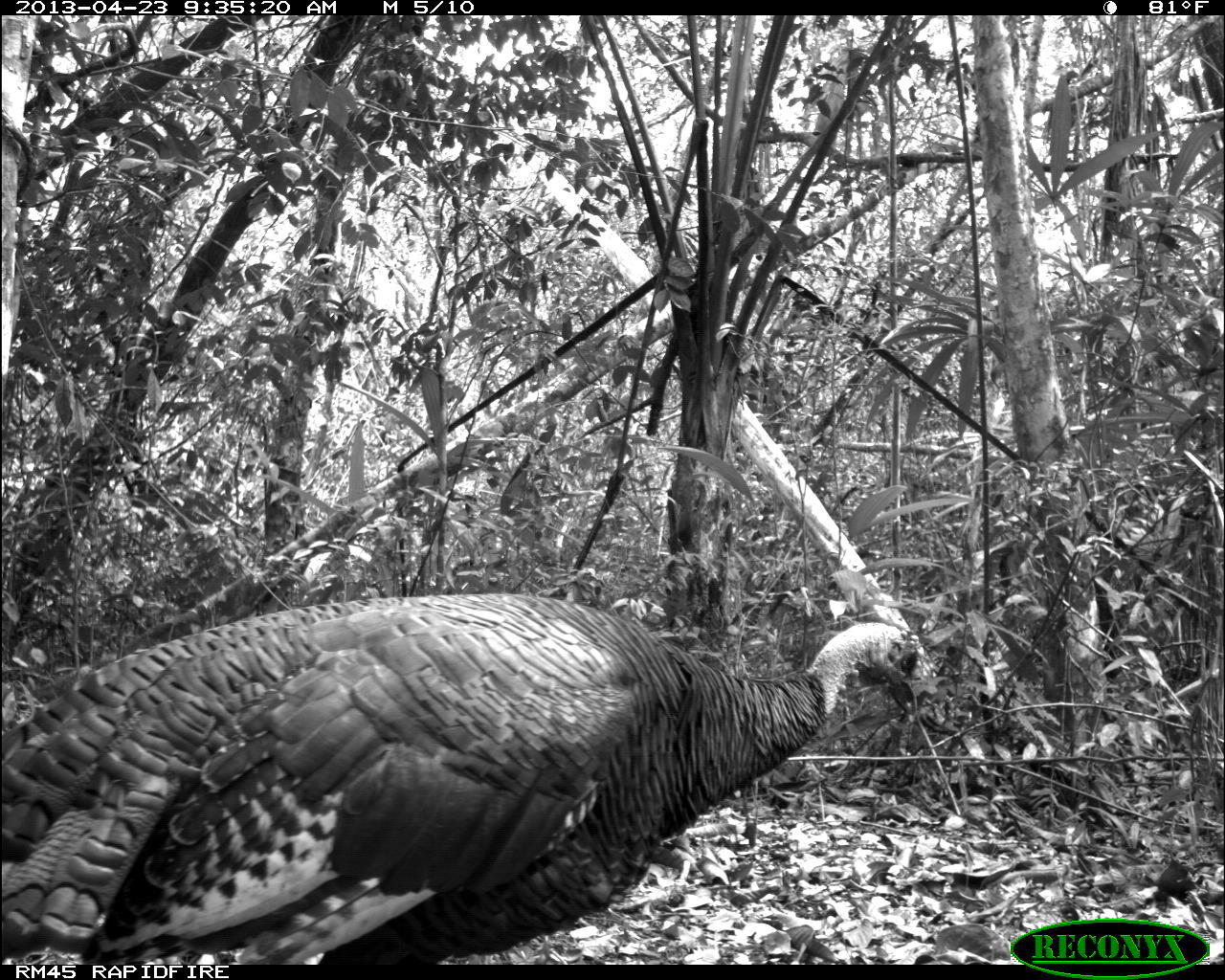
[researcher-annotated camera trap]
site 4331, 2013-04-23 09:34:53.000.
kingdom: Animalia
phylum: Chordata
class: Aves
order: Galliformes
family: Phasianidae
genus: Meleagris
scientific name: Meleagris ocellata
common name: ocellated turkey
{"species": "Meleagris ocellata (ocellated turkey)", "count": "2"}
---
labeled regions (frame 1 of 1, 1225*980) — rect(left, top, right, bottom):
meleagris ocellata: rect(0, 592, 921, 965)